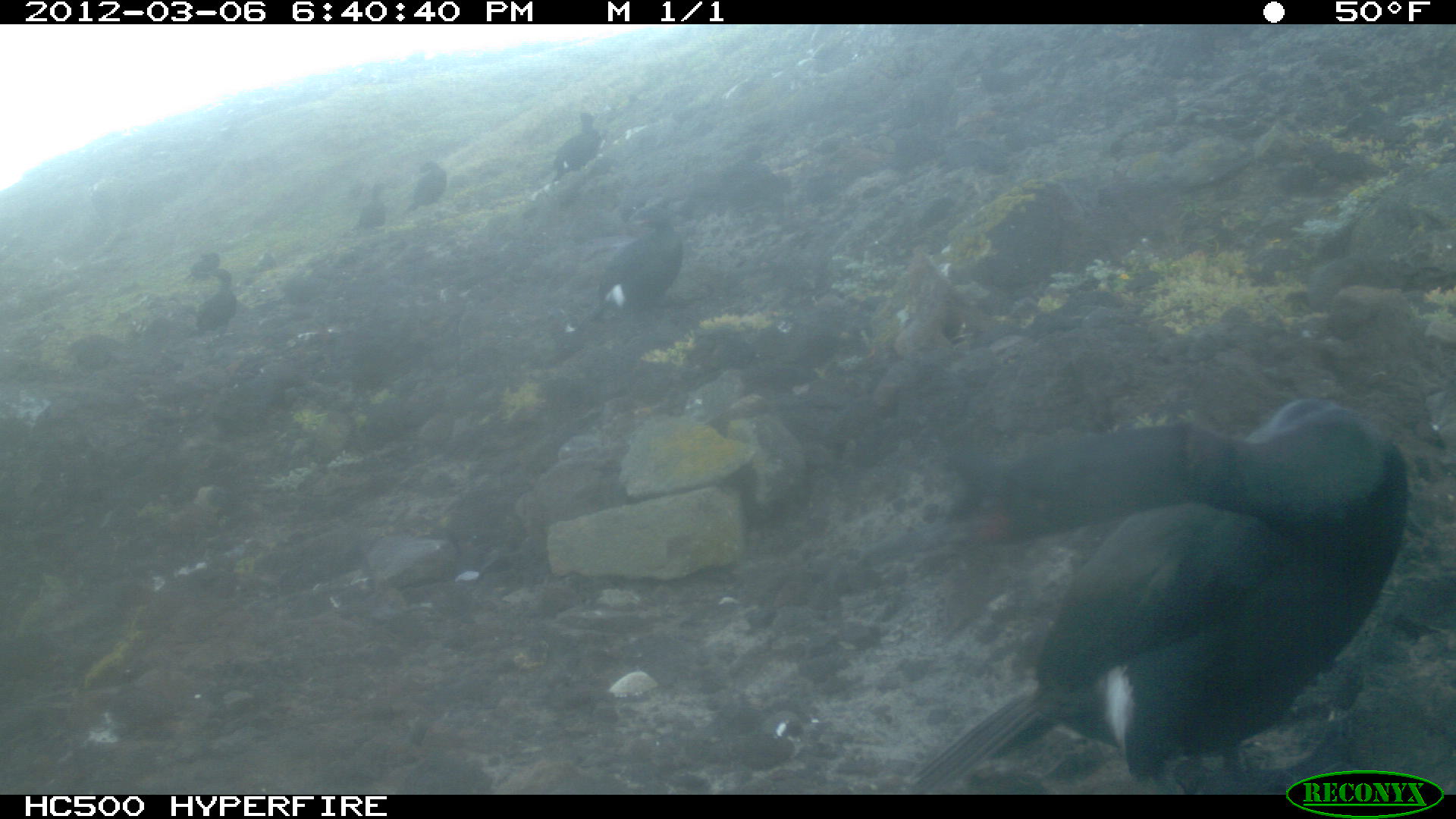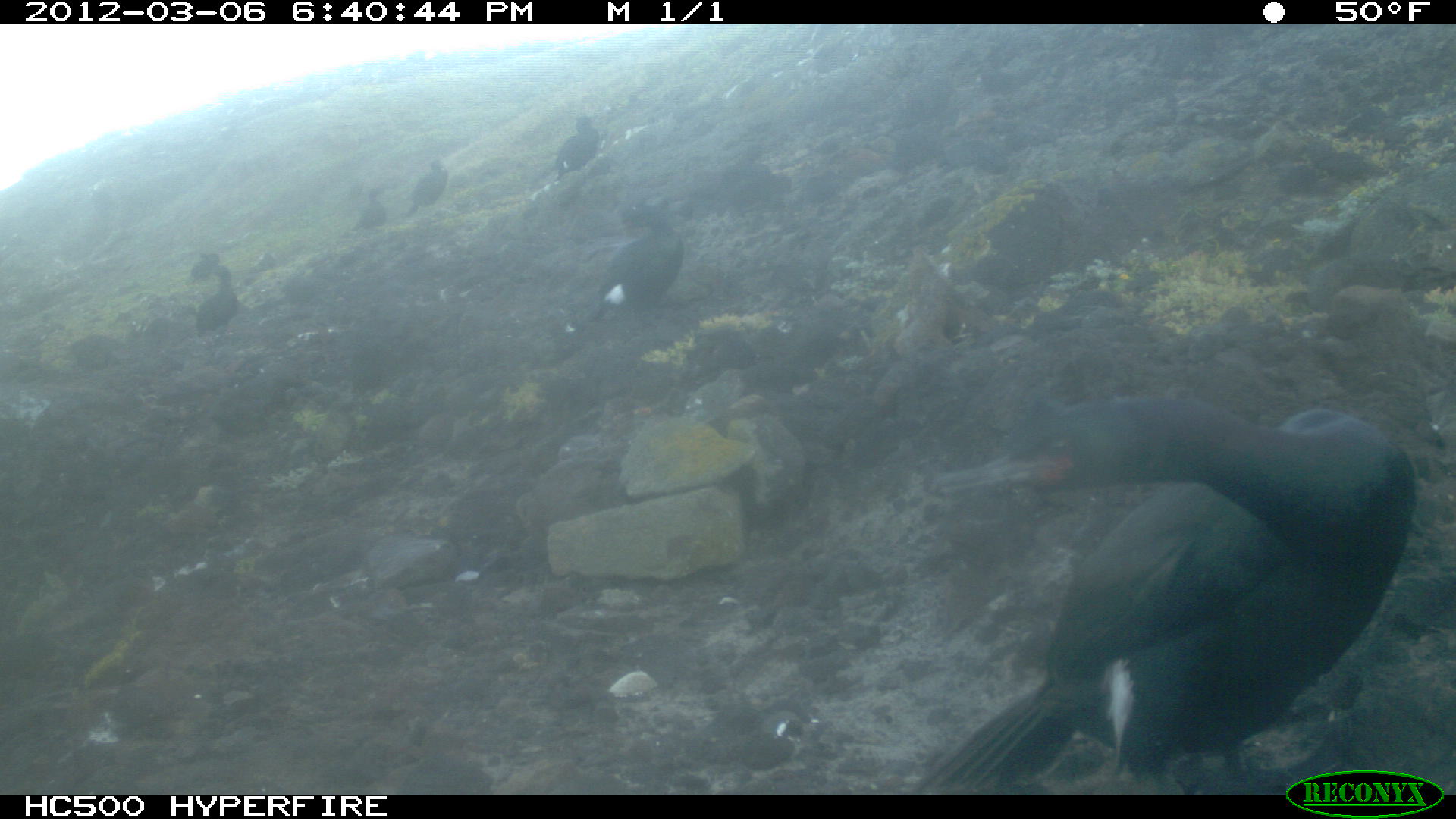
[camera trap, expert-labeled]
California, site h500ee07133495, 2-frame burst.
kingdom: Animalia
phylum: Chordata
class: Aves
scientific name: Aves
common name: bird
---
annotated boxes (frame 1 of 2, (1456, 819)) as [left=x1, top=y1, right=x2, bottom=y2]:
bird: [left=902, top=395, right=1408, bottom=792]; [left=564, top=201, right=683, bottom=331]; [left=550, top=111, right=601, bottom=183]; [left=195, top=267, right=235, bottom=337]; [left=404, top=161, right=447, bottom=214]; [left=351, top=181, right=386, bottom=230]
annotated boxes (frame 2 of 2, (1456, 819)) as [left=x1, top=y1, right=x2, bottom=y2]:
bird: [left=876, top=391, right=1417, bottom=794]; [left=560, top=193, right=687, bottom=337]; [left=551, top=113, right=600, bottom=181]; [left=195, top=263, right=237, bottom=337]; [left=401, top=158, right=451, bottom=217]; [left=350, top=187, right=386, bottom=231]